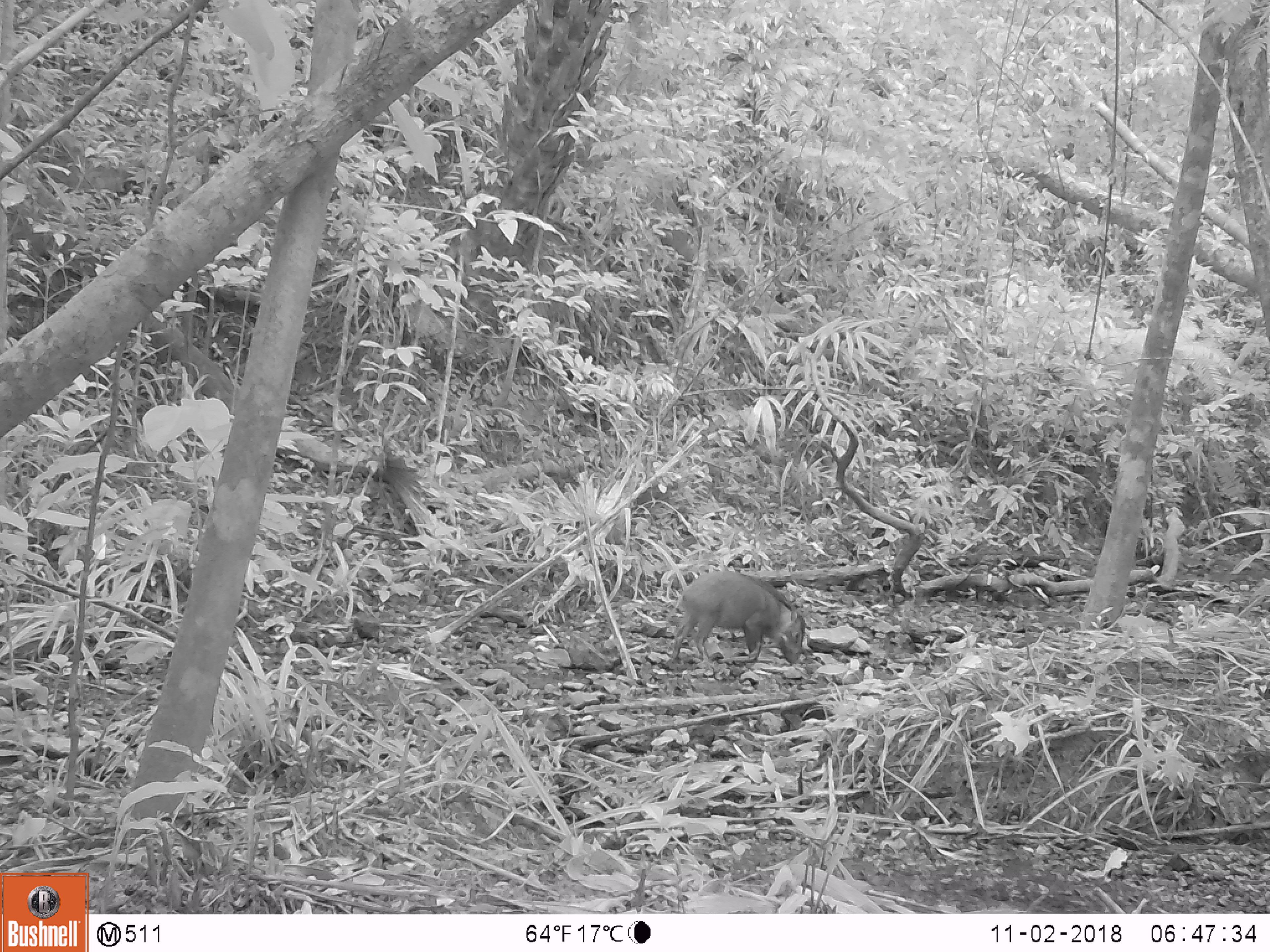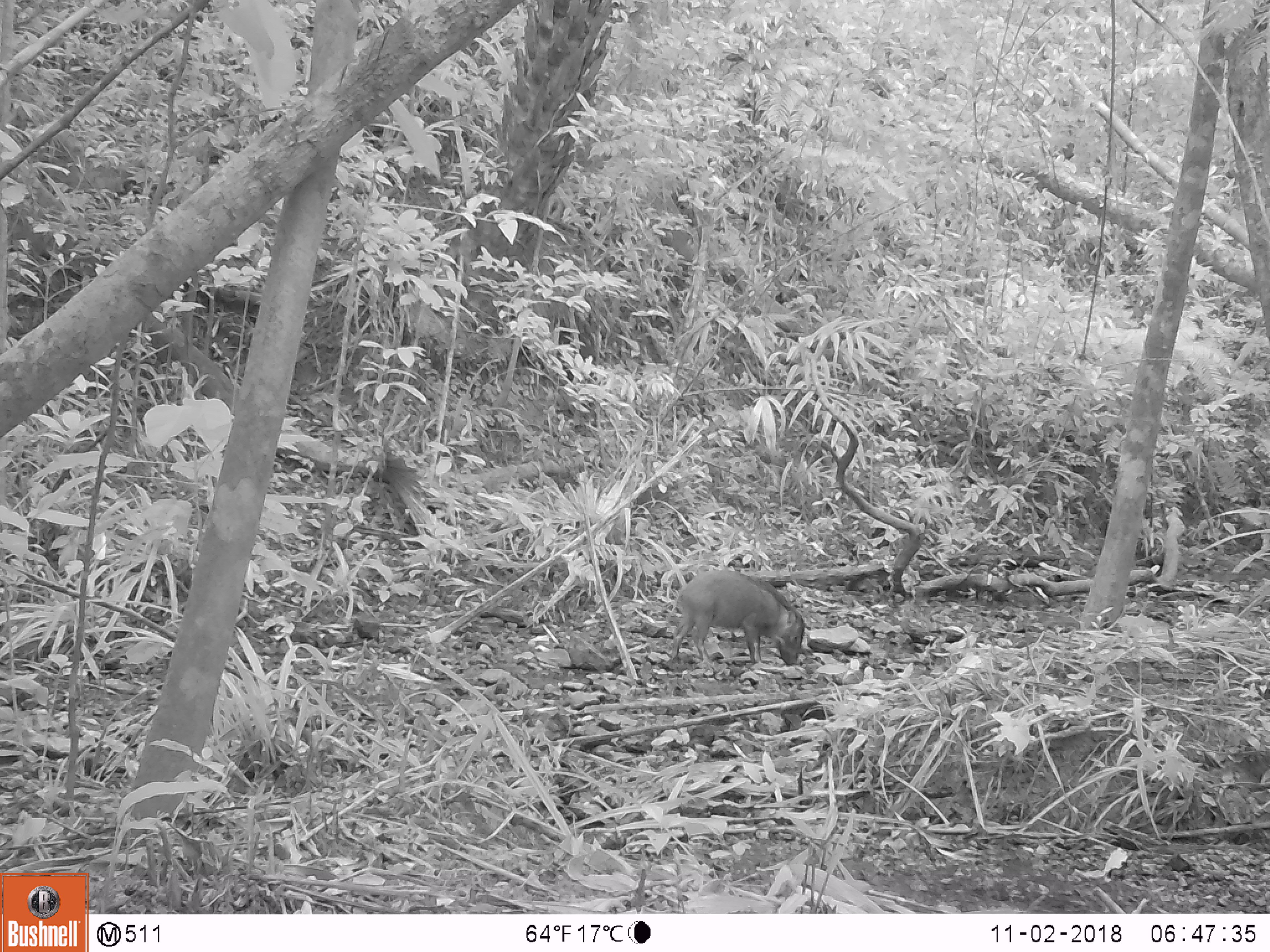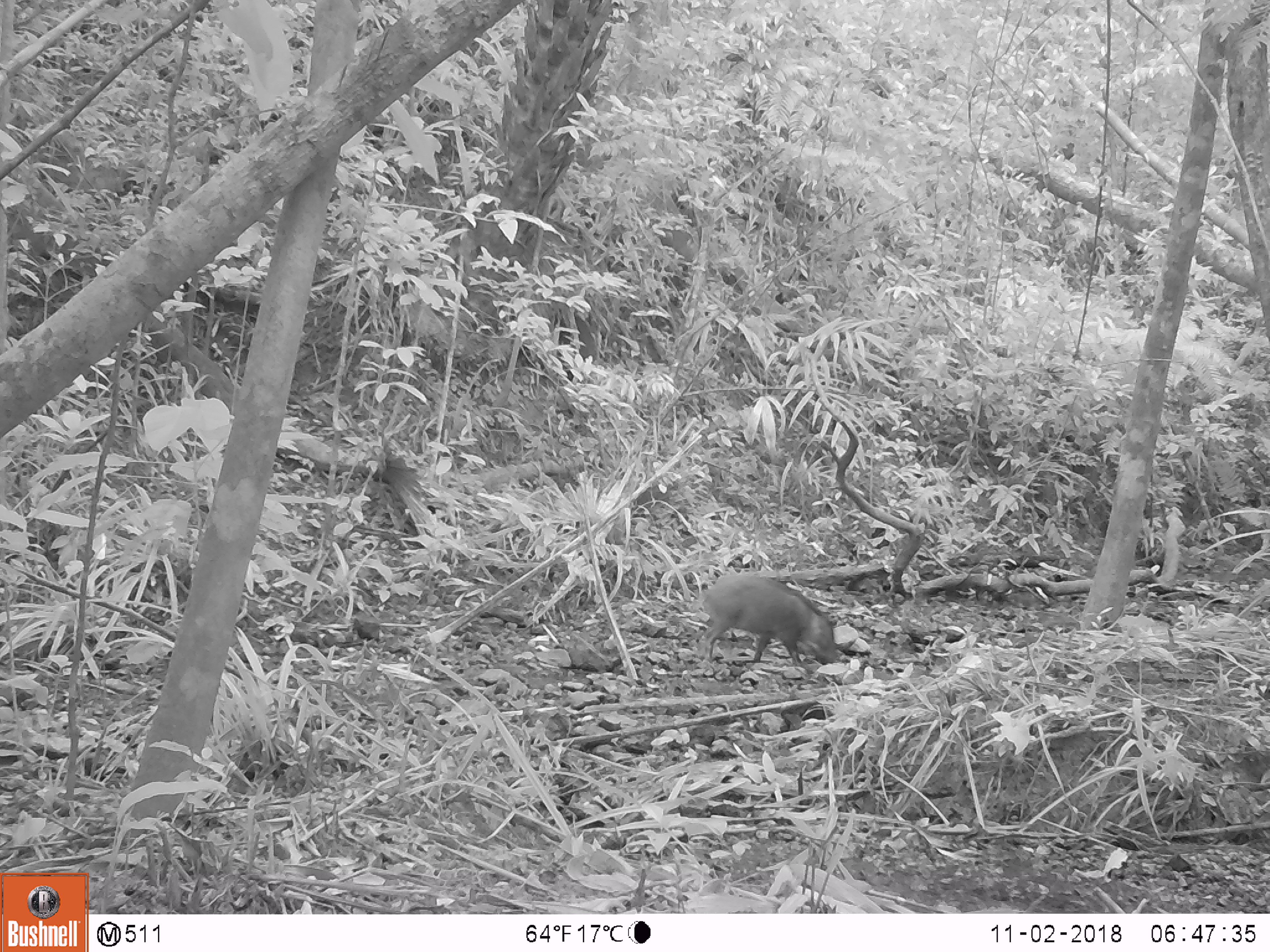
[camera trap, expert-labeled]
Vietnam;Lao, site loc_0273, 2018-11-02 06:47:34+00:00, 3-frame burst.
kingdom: Animalia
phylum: Chordata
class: Mammalia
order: Artiodactyla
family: Suidae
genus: Sus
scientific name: Sus scrofa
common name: eurasian wild pig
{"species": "eurasian wild pig (Sus scrofa)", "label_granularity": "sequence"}